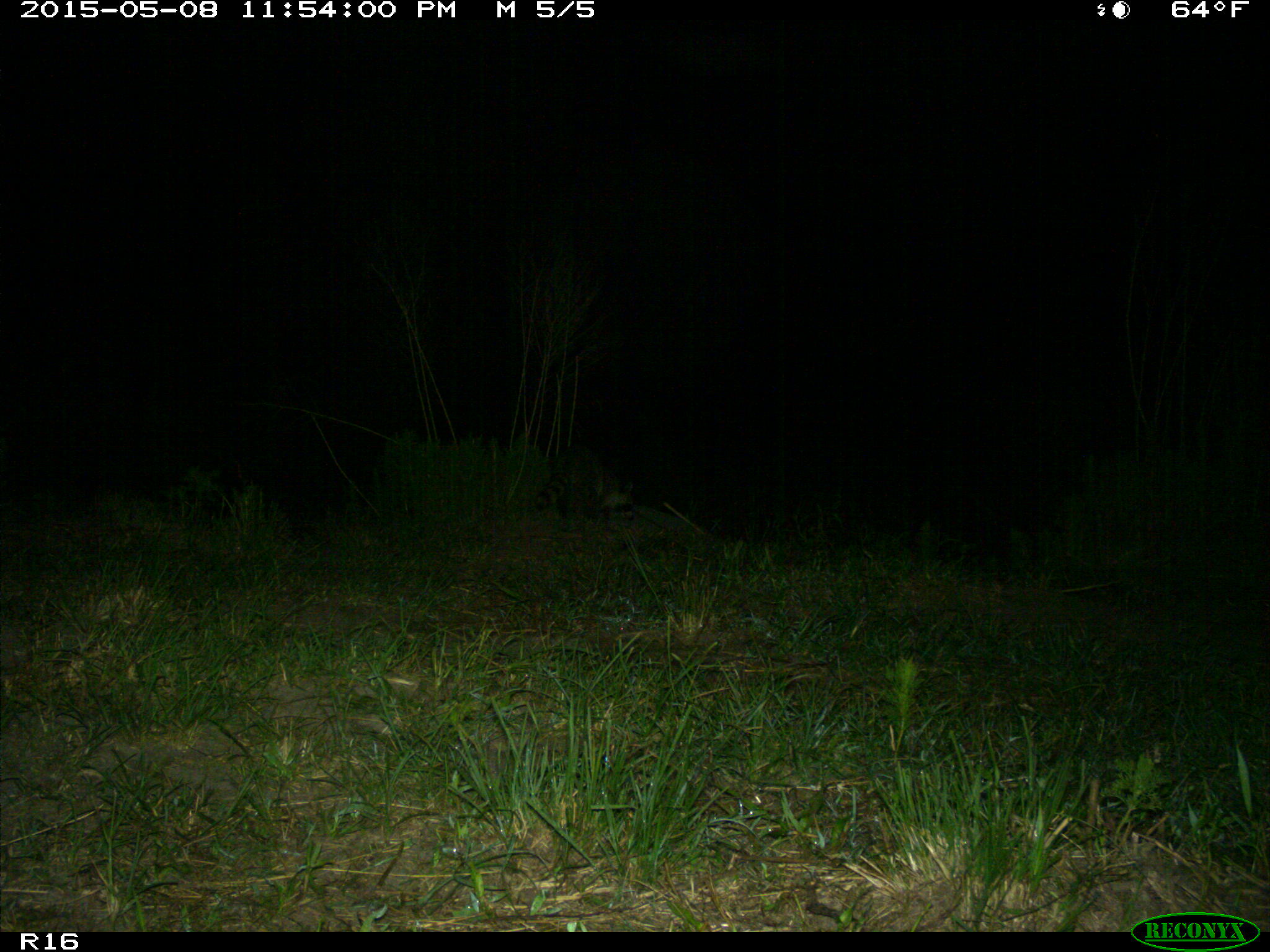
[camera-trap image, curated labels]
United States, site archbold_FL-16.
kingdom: Animalia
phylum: Chordata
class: Mammalia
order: Artiodactyla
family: Bovidae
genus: Bos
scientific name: Bos taurus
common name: domestic cow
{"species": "Bos taurus (domestic cow)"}